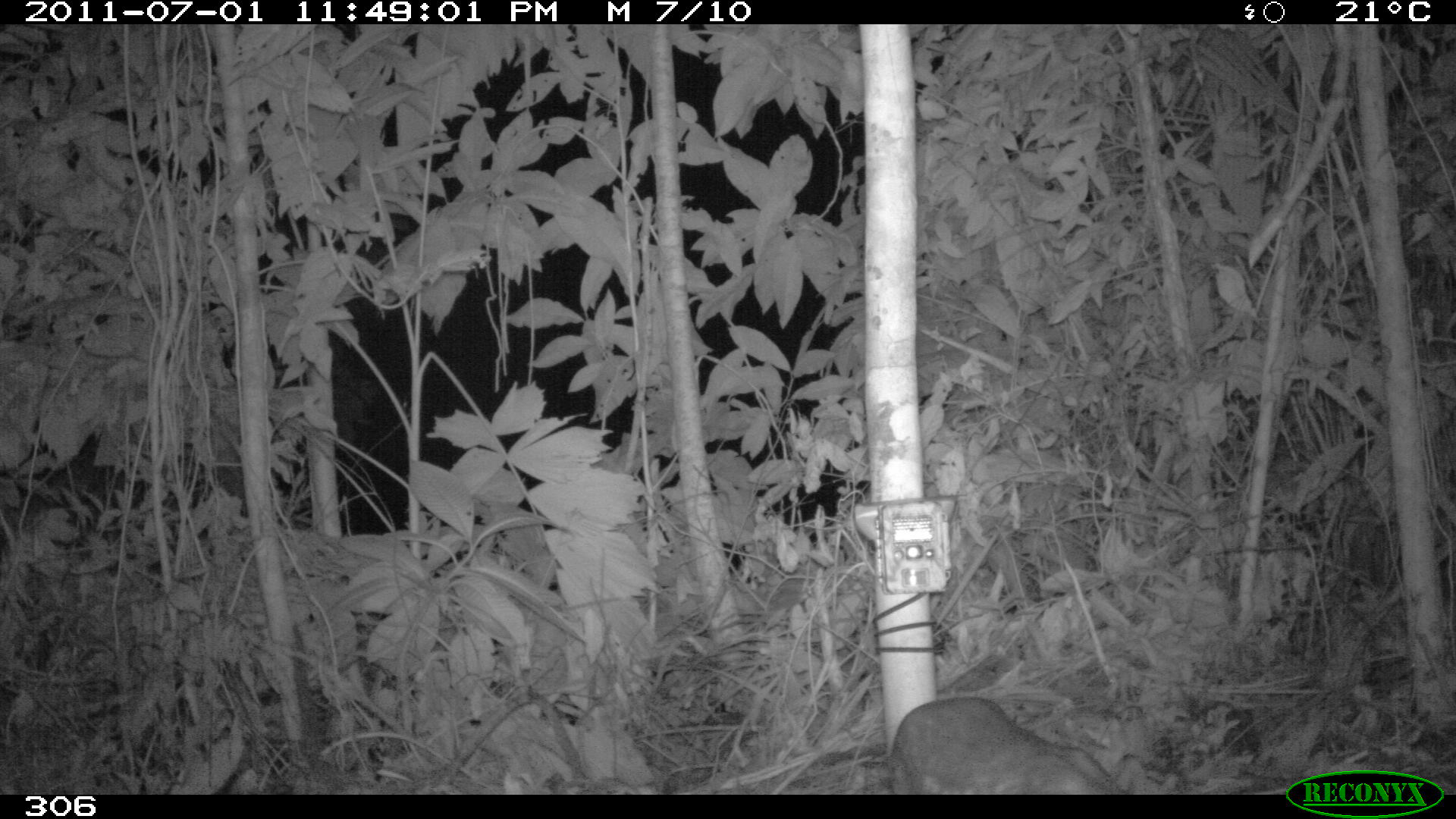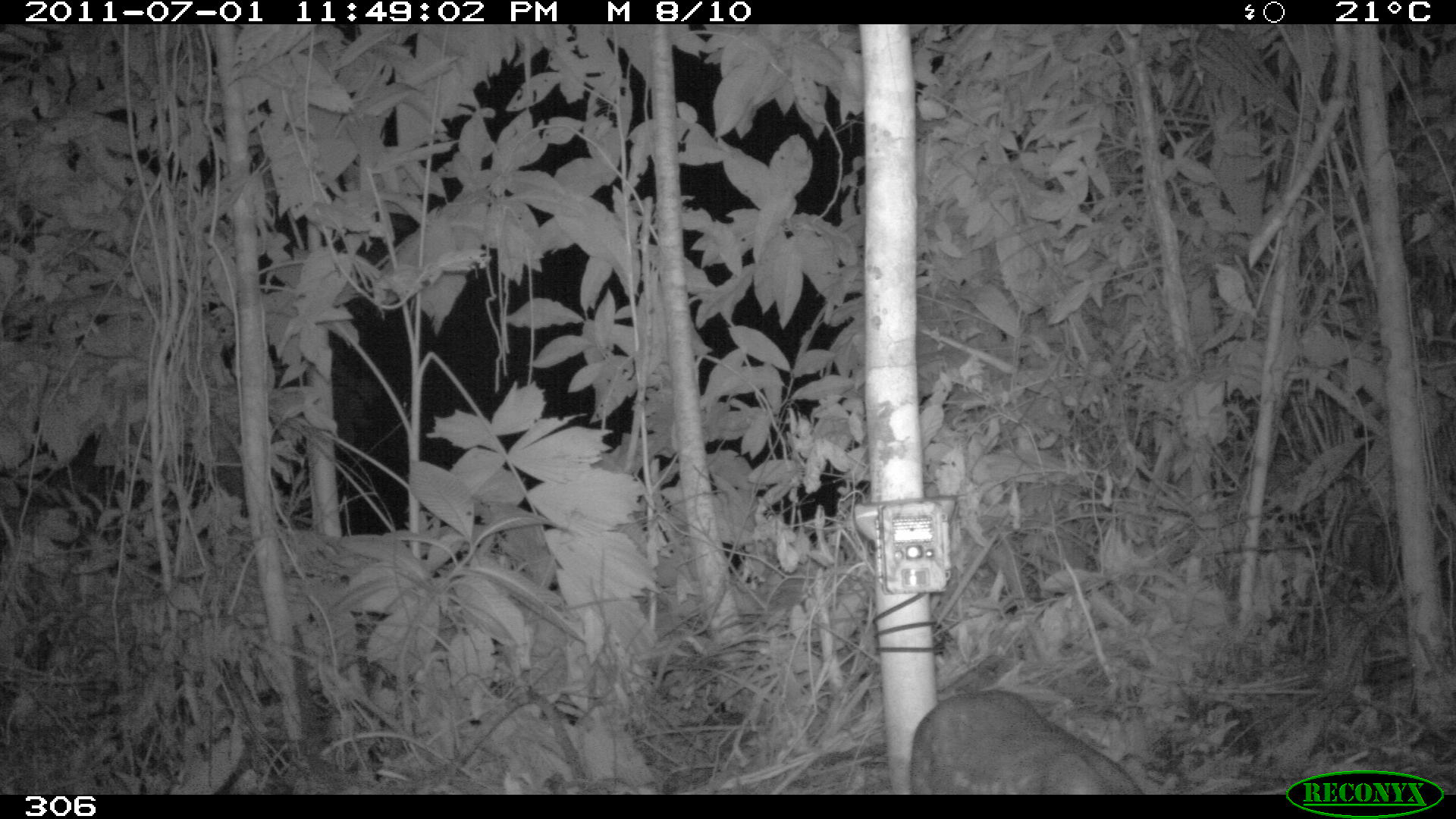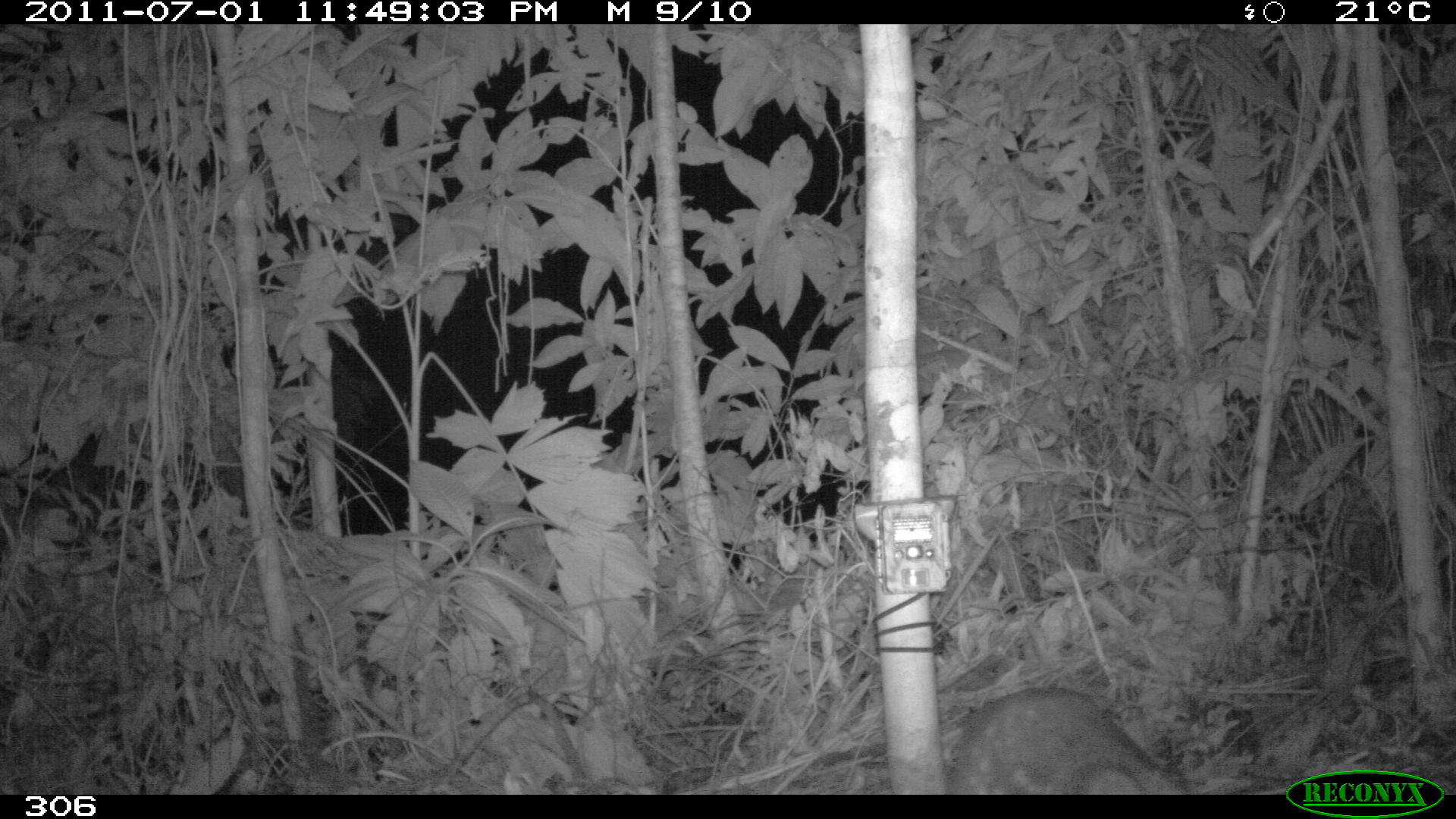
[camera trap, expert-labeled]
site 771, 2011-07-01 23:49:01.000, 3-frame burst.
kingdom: Animalia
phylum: Chordata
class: Mammalia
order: Rodentia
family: Cuniculidae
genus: Cuniculus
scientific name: Cuniculus paca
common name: spotted paca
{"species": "Cuniculus paca (spotted paca)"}